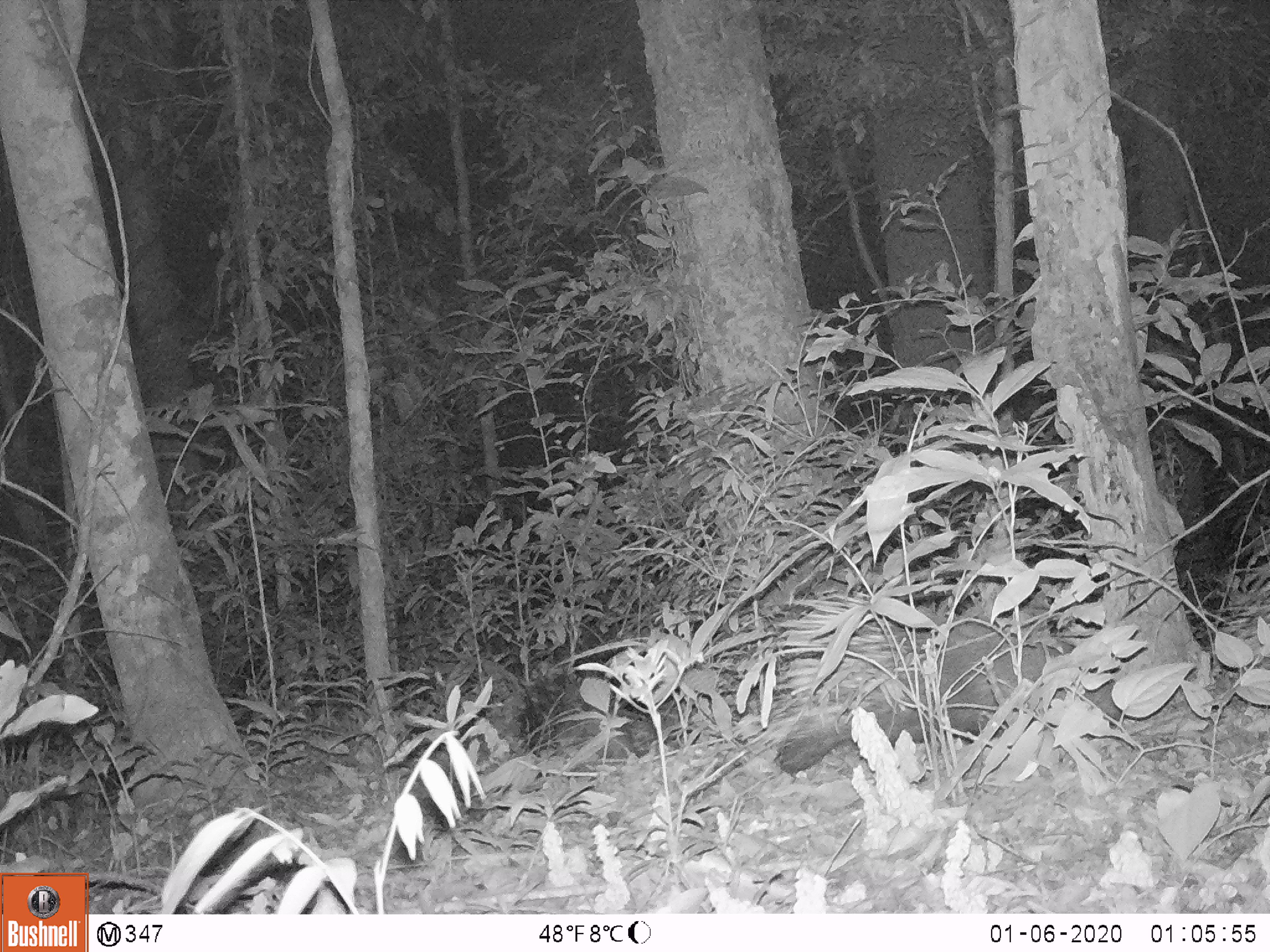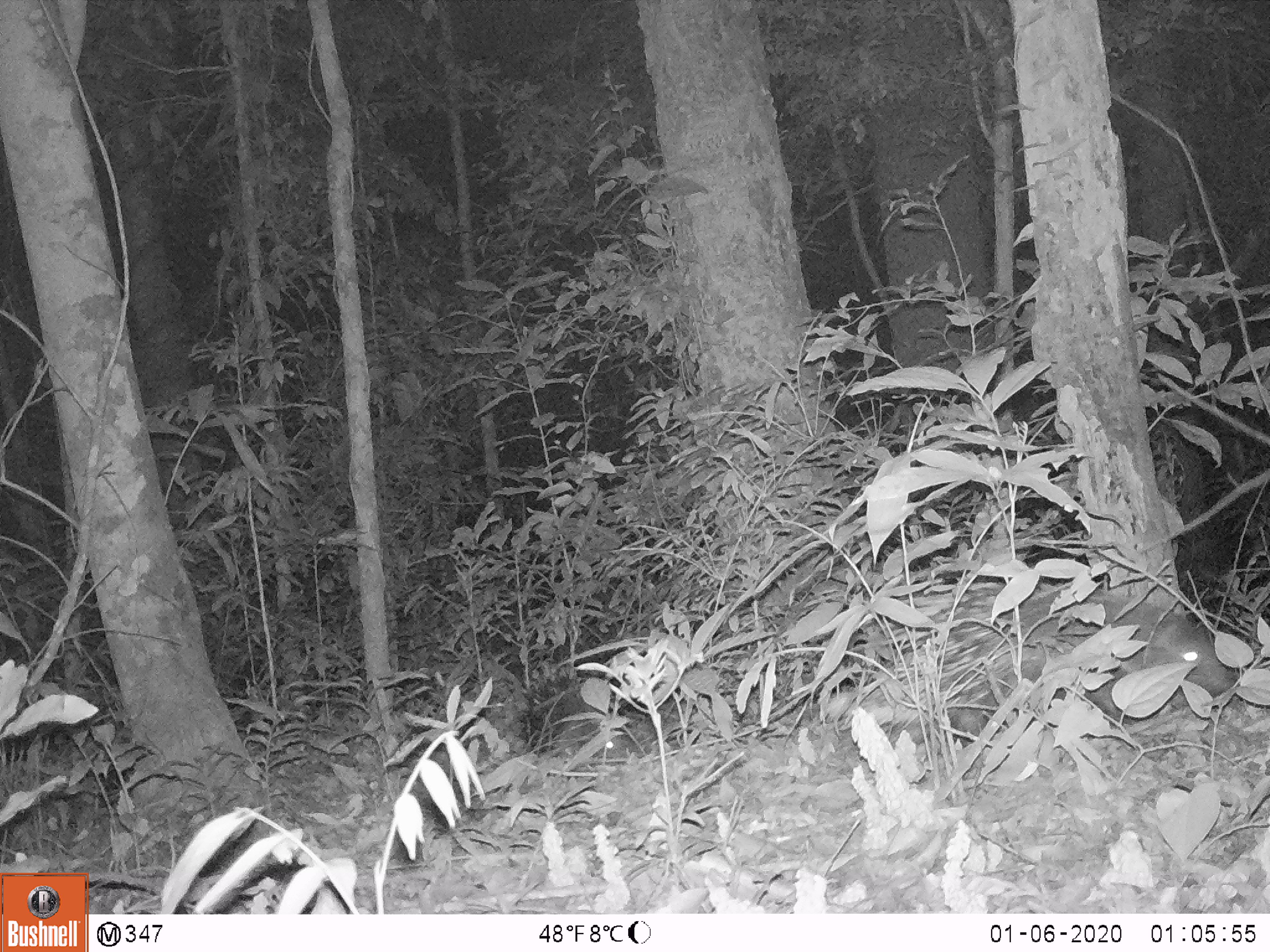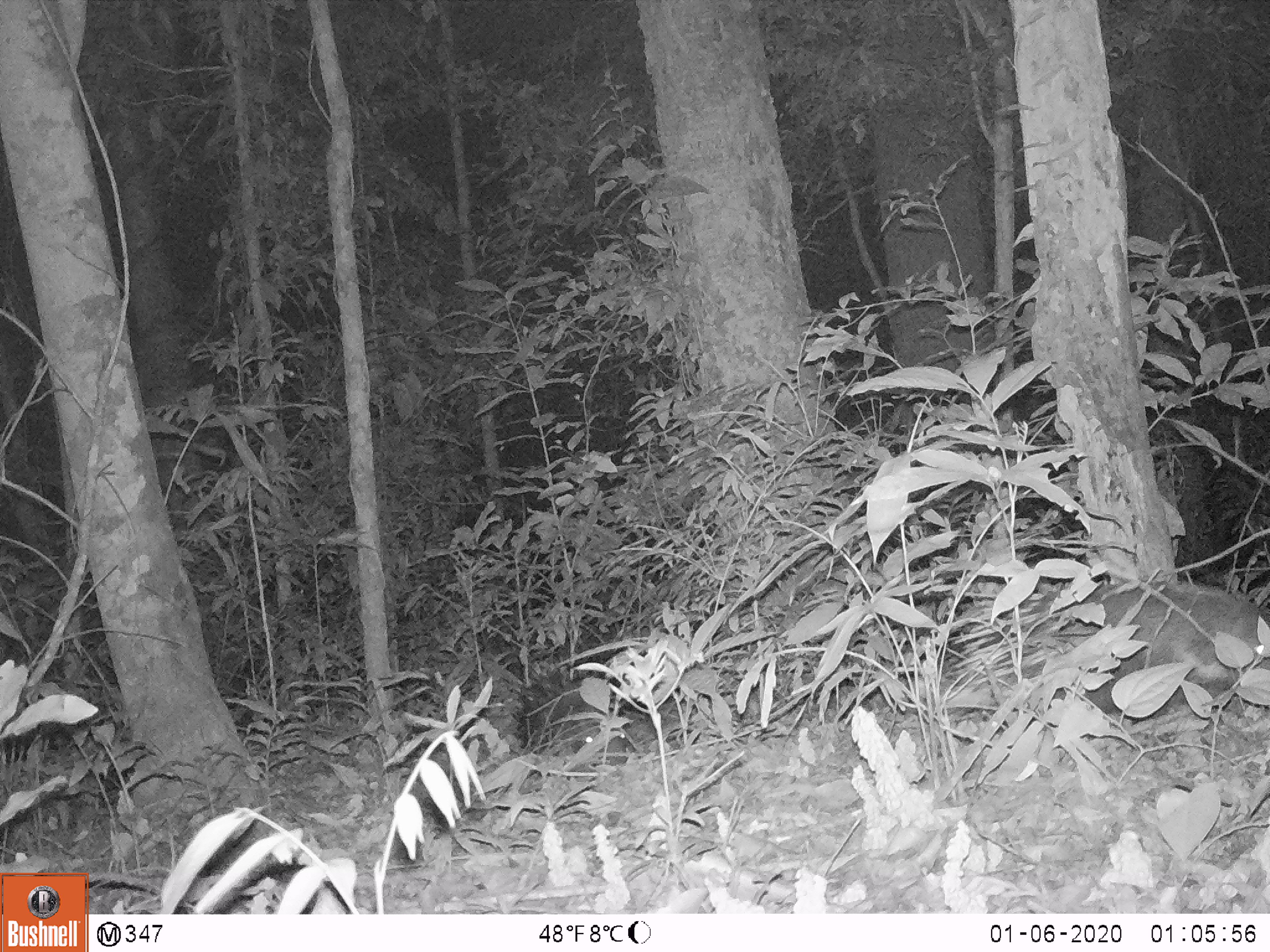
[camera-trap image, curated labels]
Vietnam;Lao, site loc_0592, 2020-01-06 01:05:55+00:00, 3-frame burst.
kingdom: Animalia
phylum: Chordata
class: Mammalia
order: Rodentia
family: Hystricidae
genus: Hystrix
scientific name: Hystrix brachyura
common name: malayan porcupine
Malayan porcupine (Hystrix brachyura). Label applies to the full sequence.